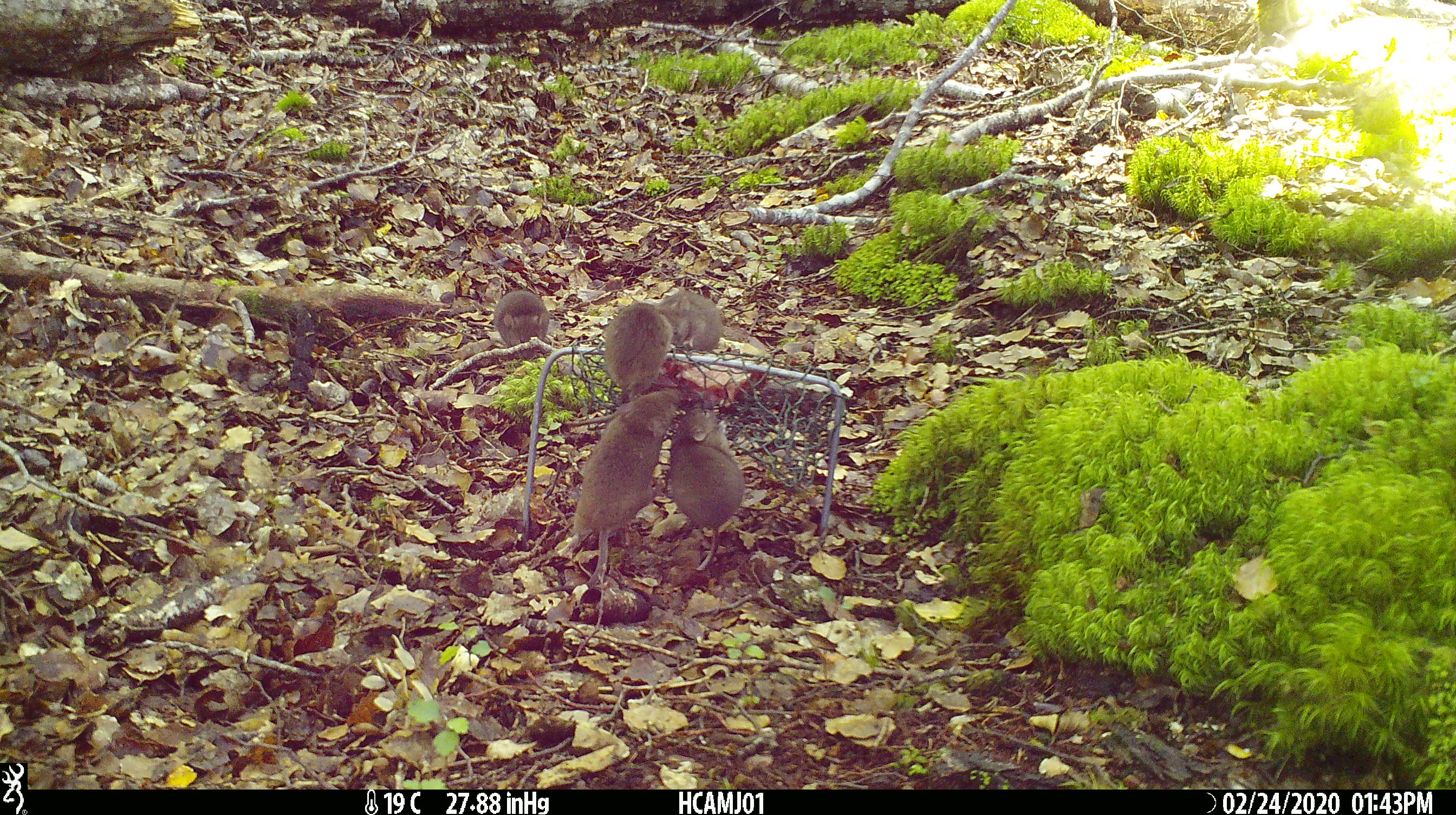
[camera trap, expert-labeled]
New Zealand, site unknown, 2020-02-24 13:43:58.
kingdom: Animalia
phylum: Chordata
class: Mammalia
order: Rodentia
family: Muridae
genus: Mus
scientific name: Mus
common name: mouse